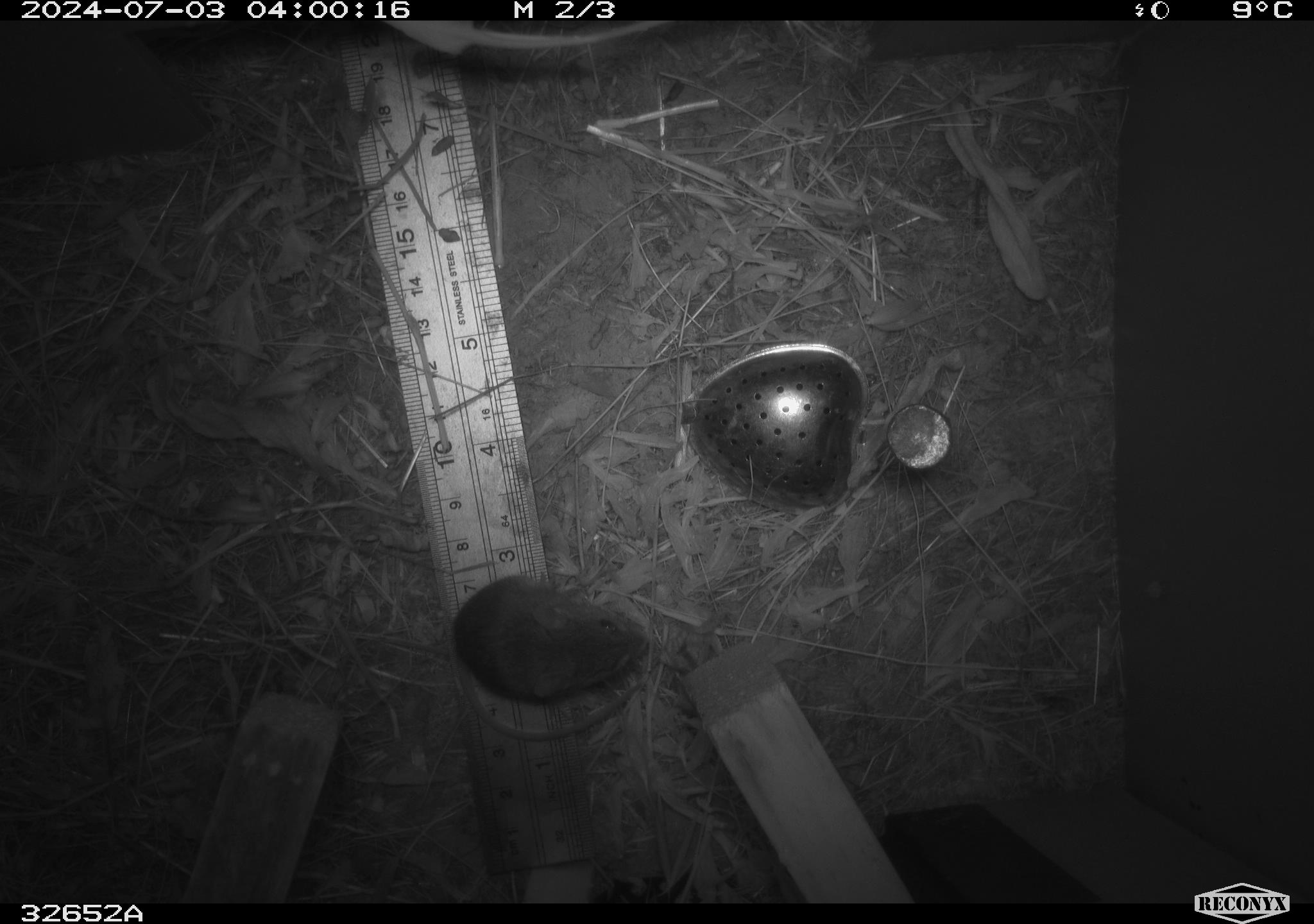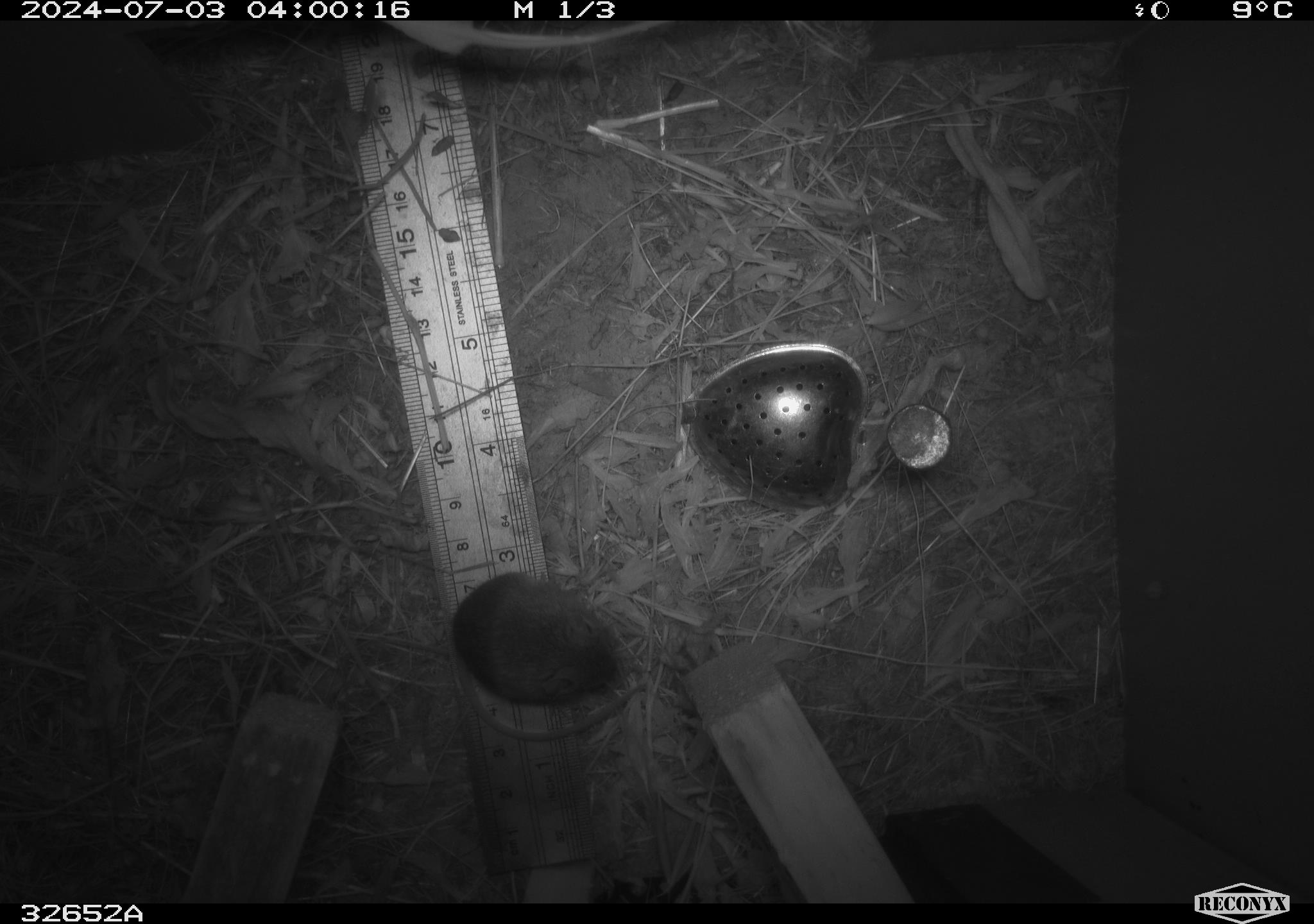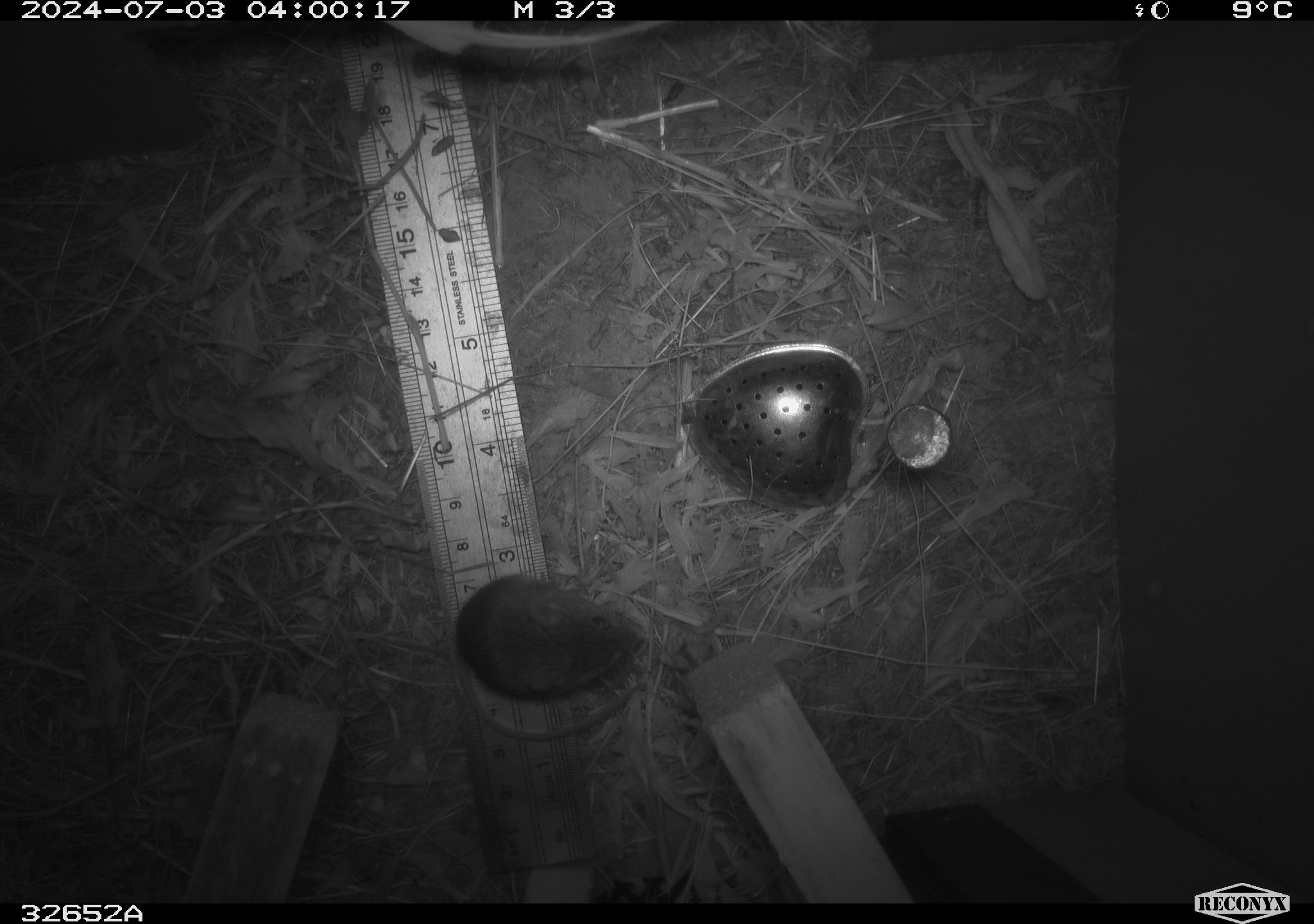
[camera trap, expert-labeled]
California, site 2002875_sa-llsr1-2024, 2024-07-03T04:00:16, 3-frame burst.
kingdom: Animalia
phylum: Chordata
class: Mammalia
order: Rodentia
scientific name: Rodentia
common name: mouse species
Mouse species (Rodentia).